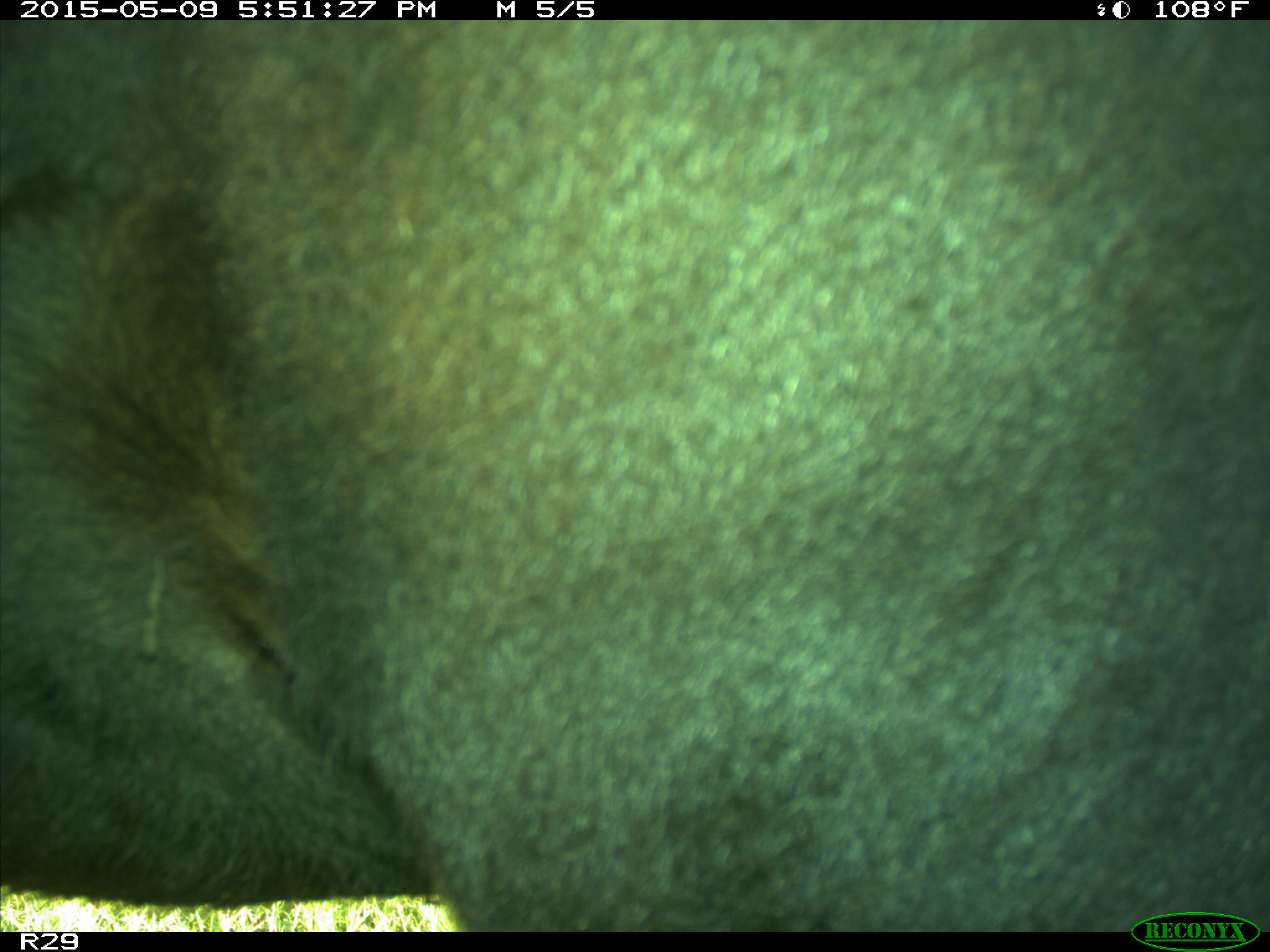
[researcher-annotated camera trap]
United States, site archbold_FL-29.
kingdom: Animalia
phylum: Chordata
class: Mammalia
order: Artiodactyla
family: Bovidae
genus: Bos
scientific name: Bos taurus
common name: domestic cow